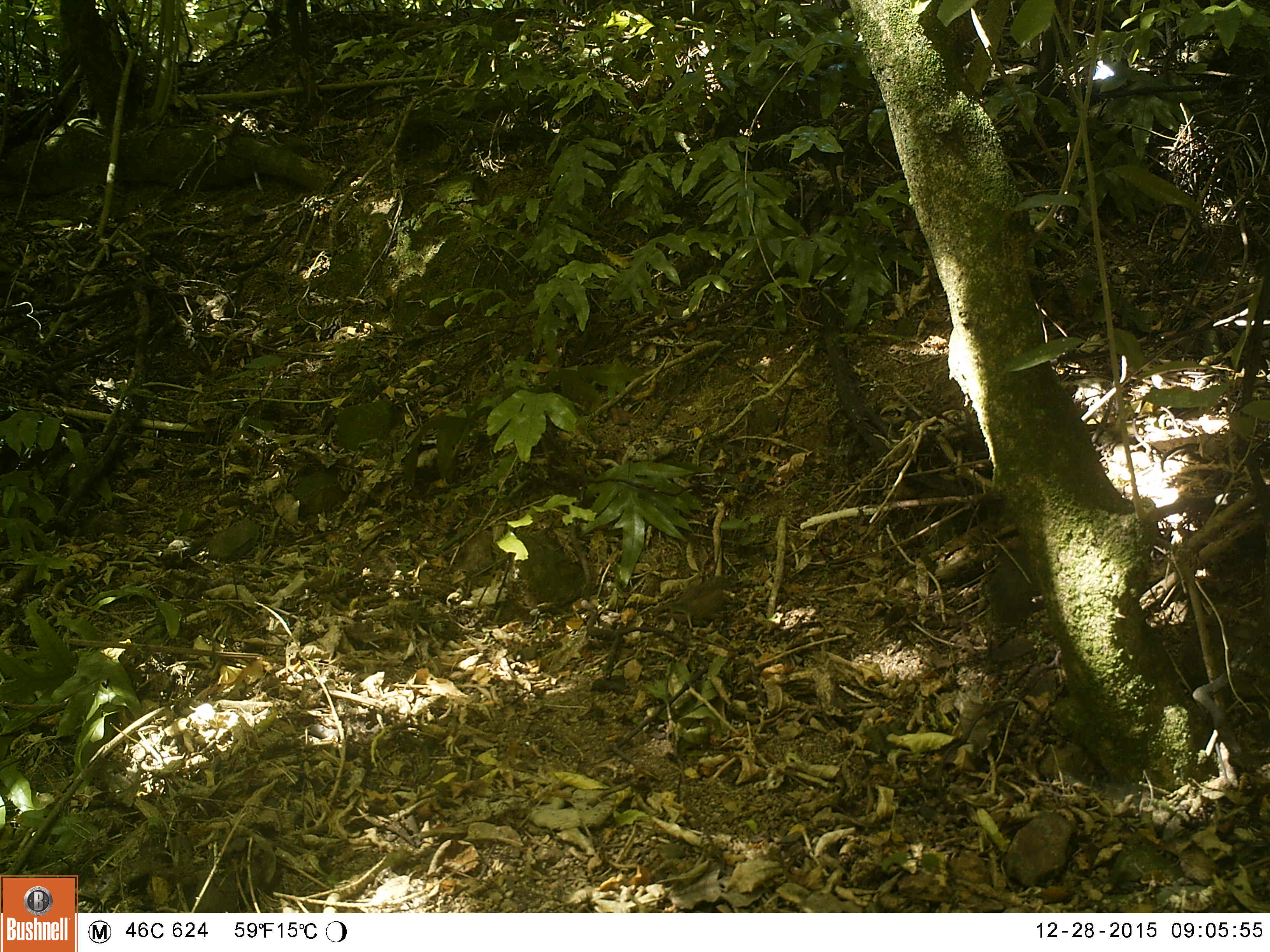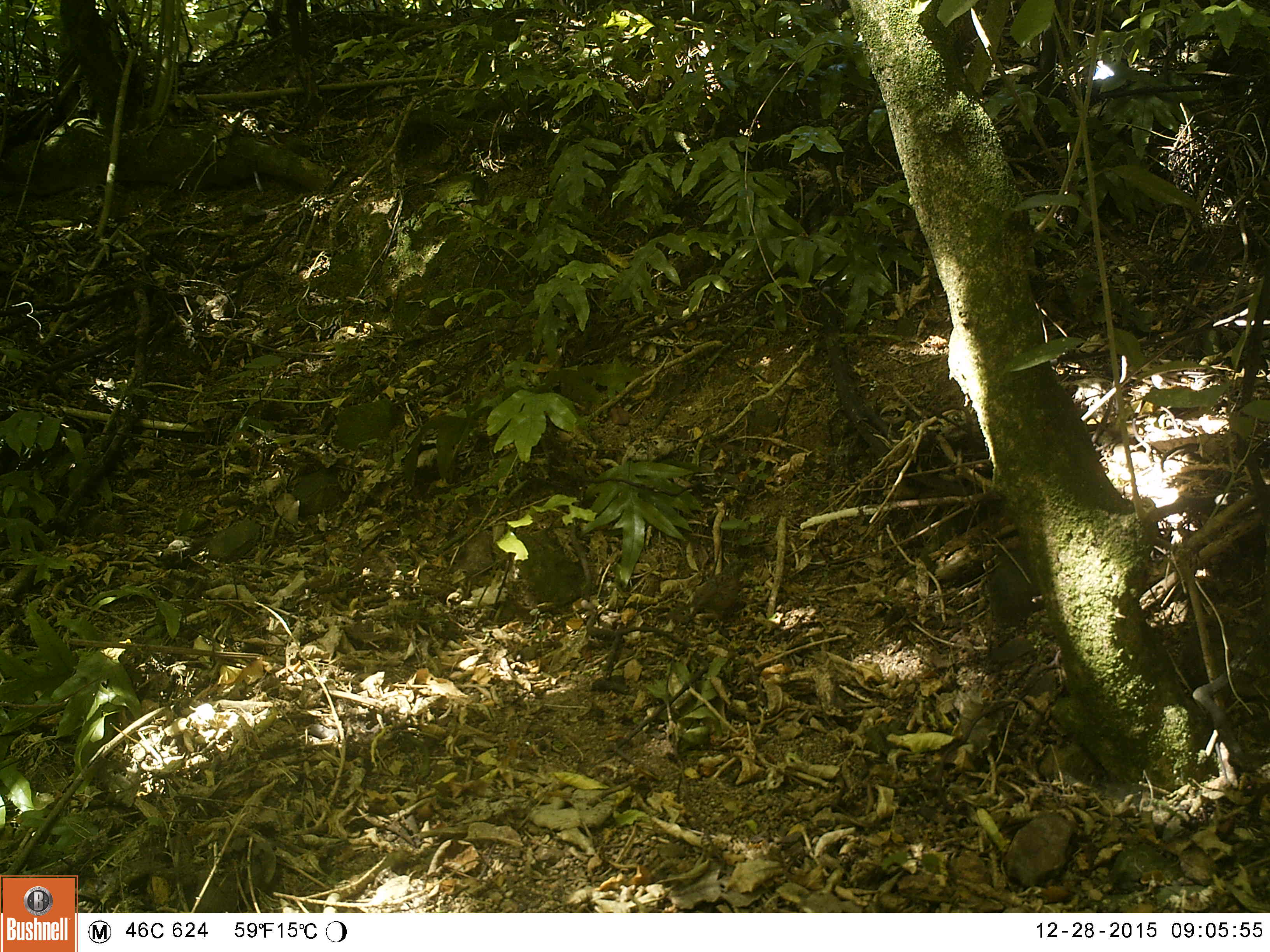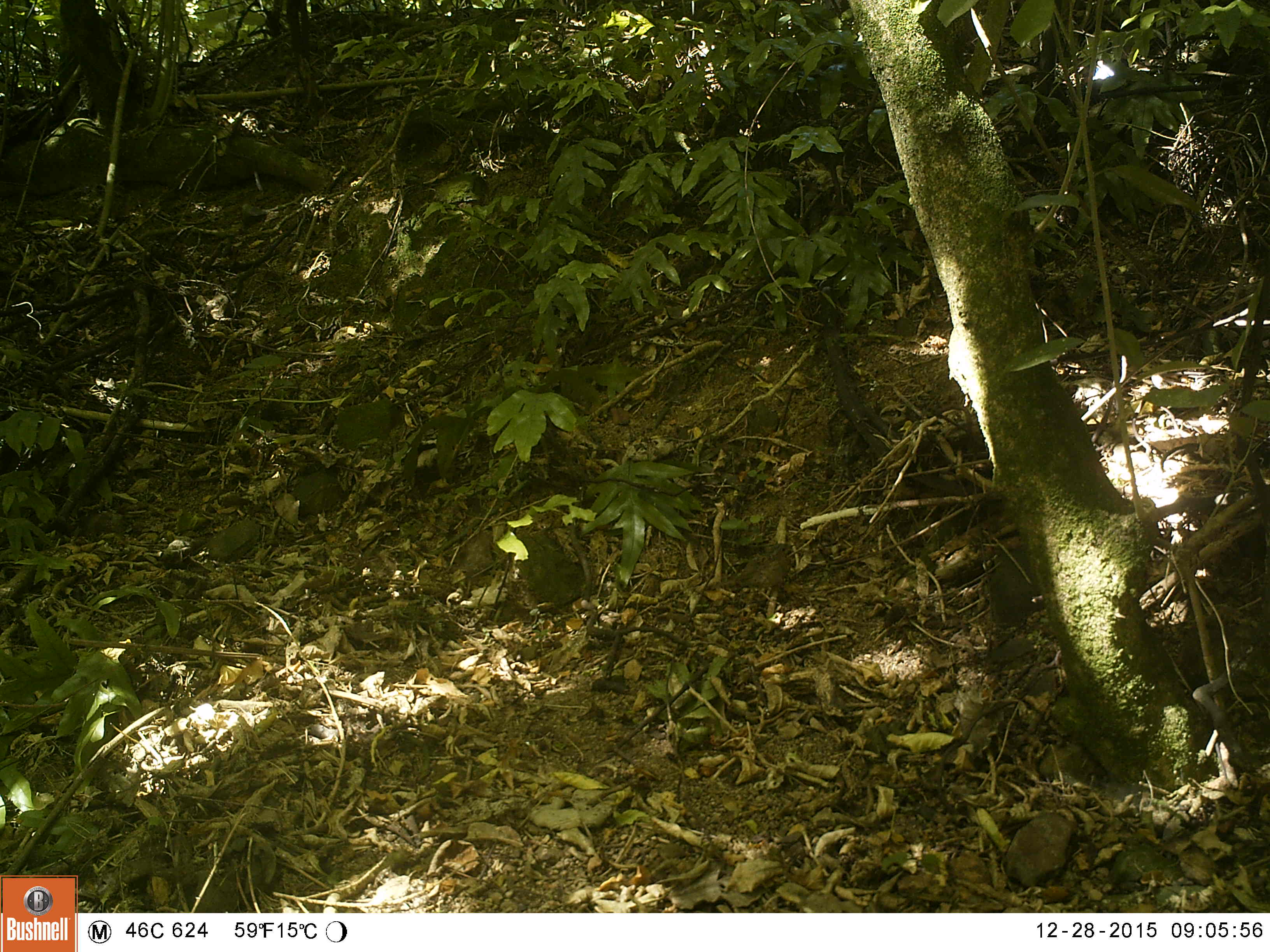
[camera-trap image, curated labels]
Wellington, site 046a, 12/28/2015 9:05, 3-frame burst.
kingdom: Animalia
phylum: Chordata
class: Aves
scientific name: Aves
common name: bird